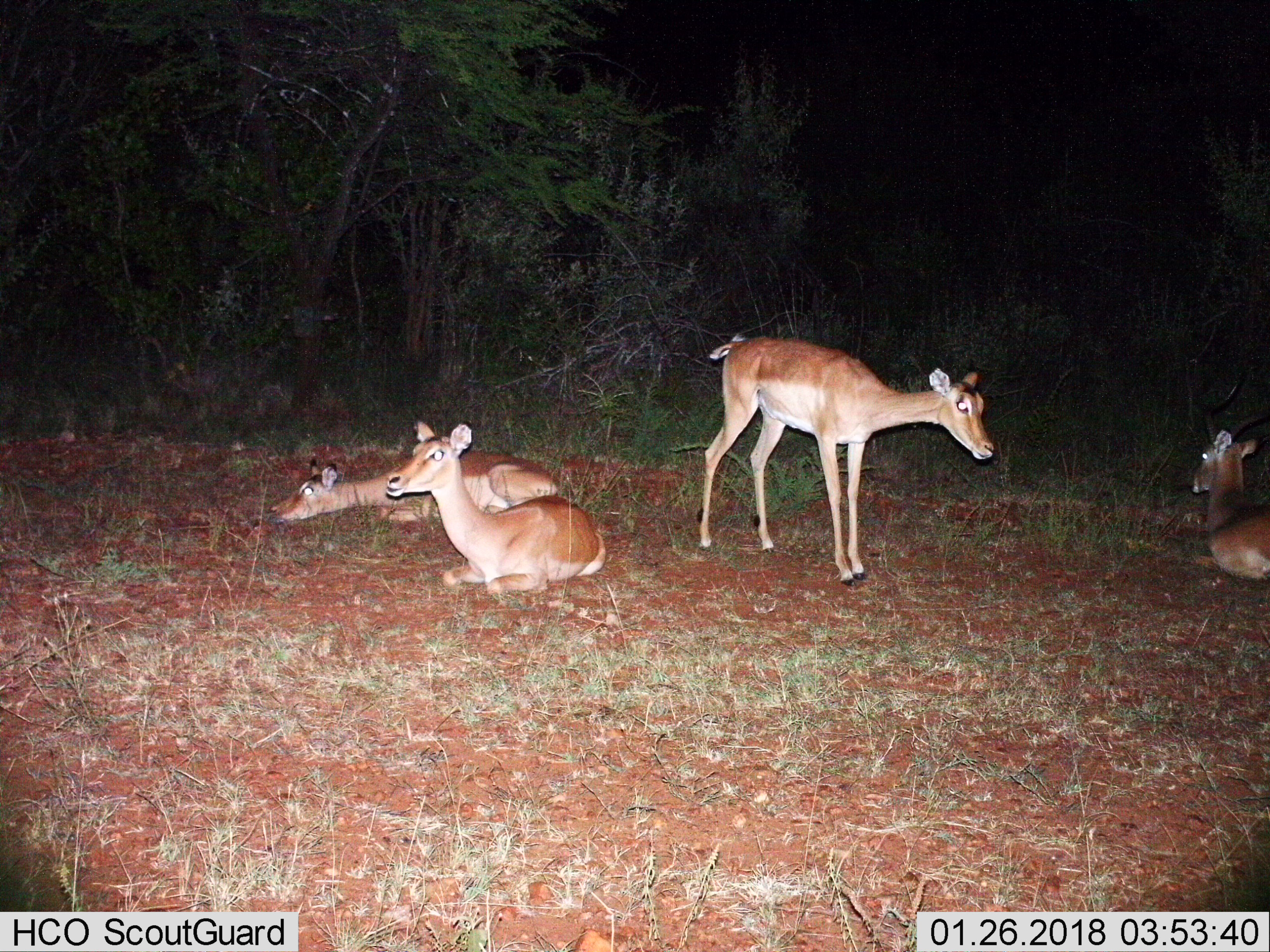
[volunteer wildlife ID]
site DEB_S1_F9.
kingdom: Animalia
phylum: Chordata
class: Mammalia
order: Artiodactyla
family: Bovidae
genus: Aepyceros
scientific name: Aepyceros melampus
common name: impala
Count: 4.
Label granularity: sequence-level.